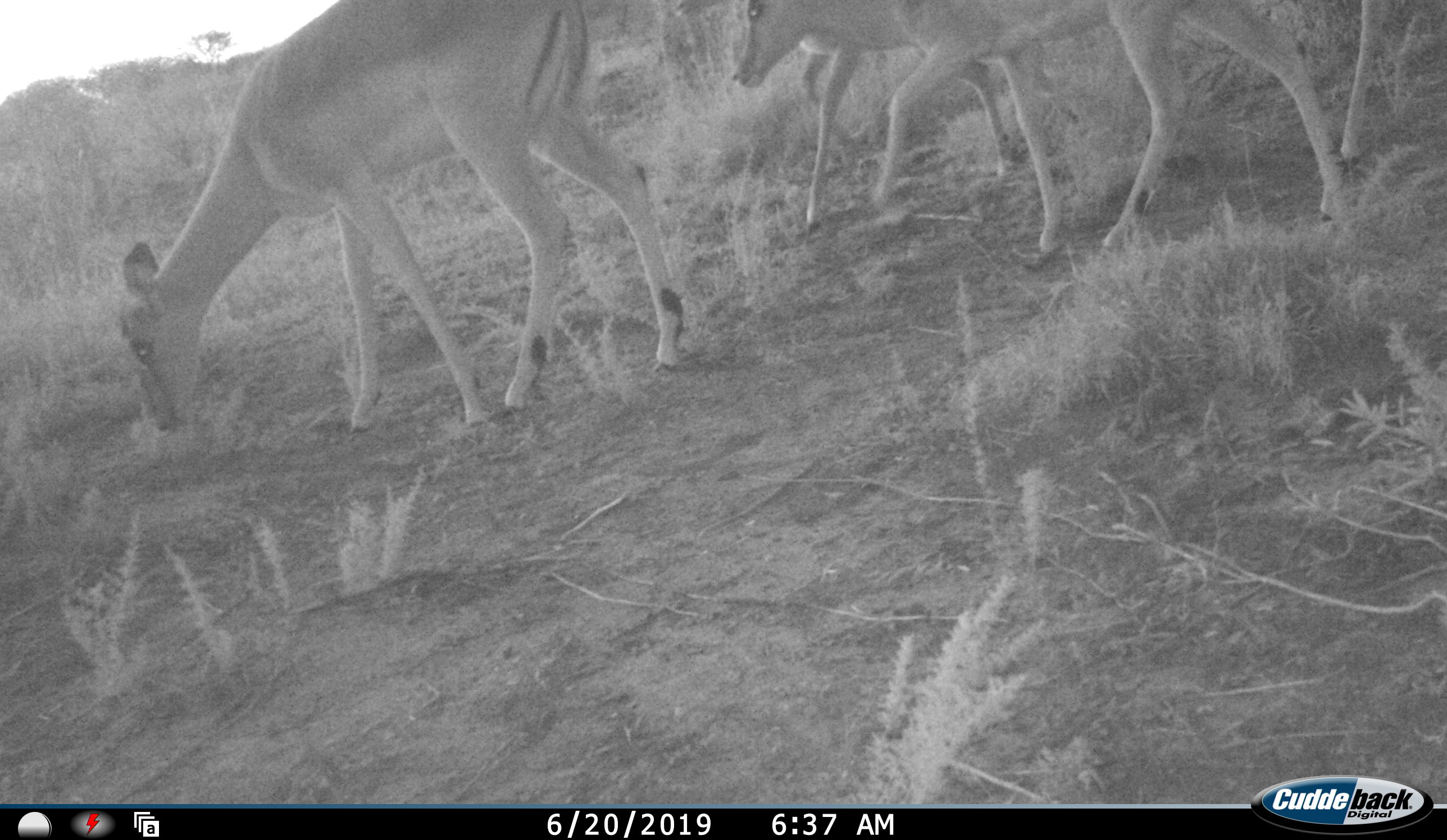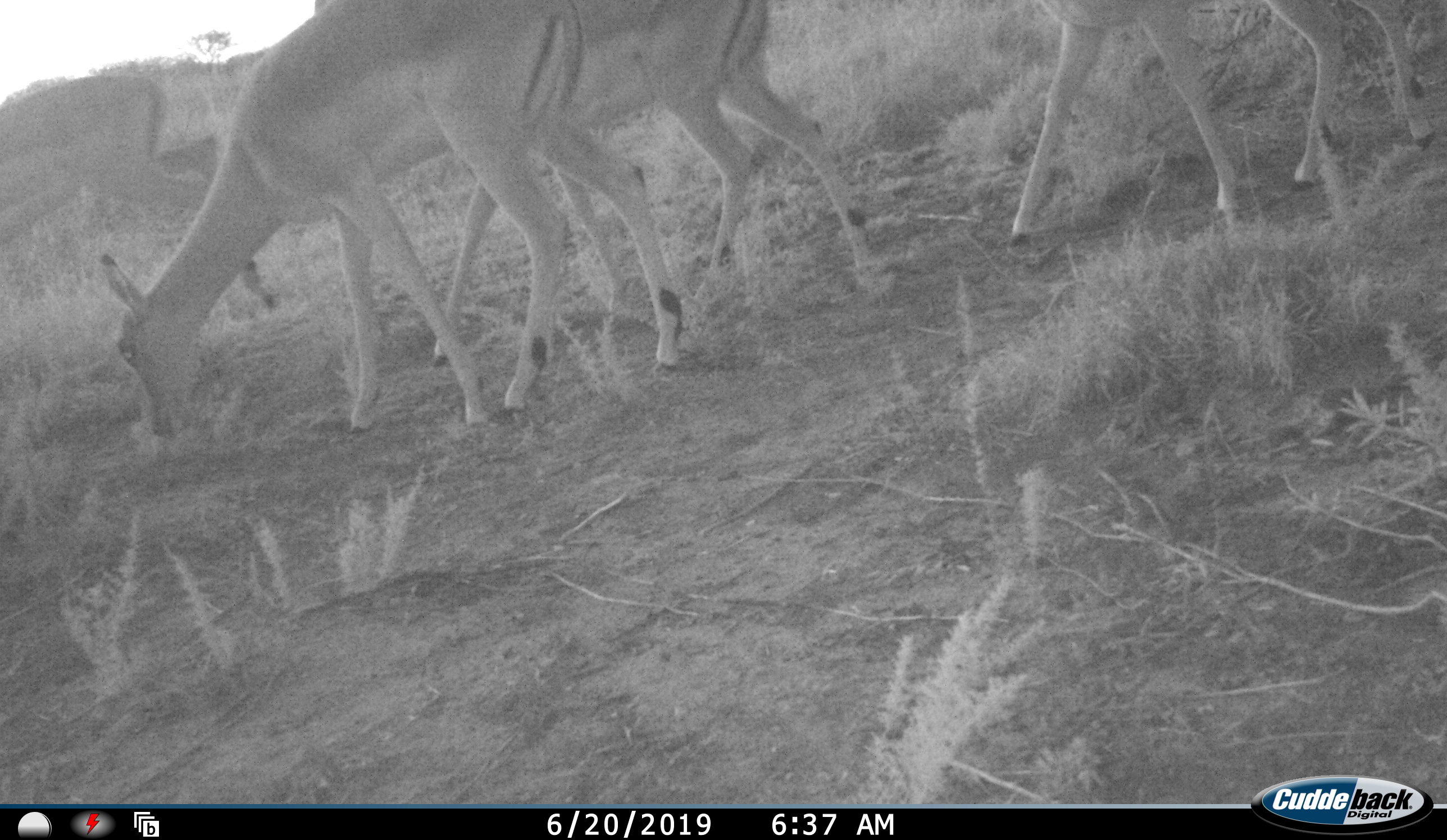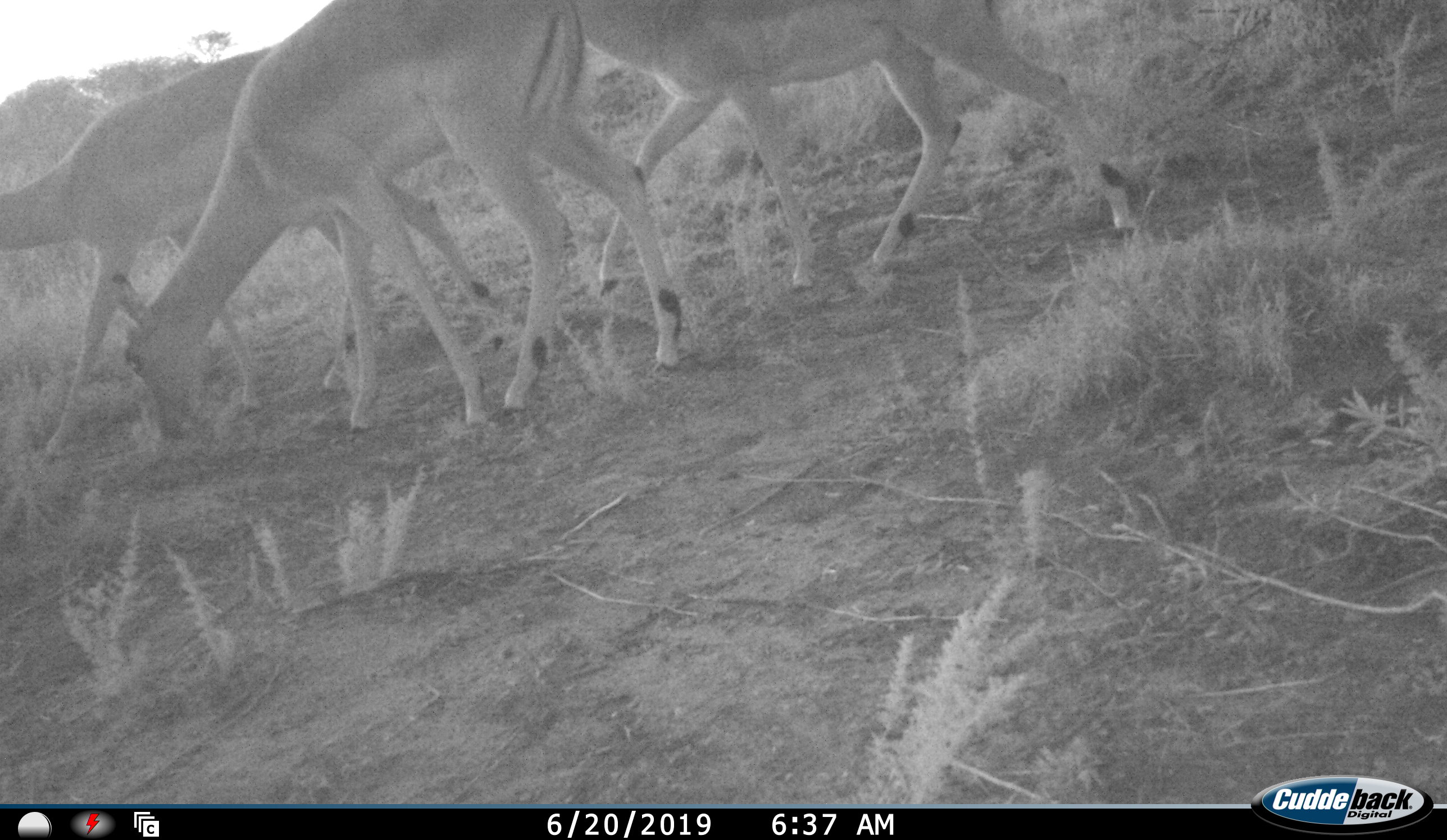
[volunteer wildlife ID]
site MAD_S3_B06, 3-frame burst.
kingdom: Animalia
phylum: Chordata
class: Mammalia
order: Artiodactyla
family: Bovidae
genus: Aepyceros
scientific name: Aepyceros melampus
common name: impala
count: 4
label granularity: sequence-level